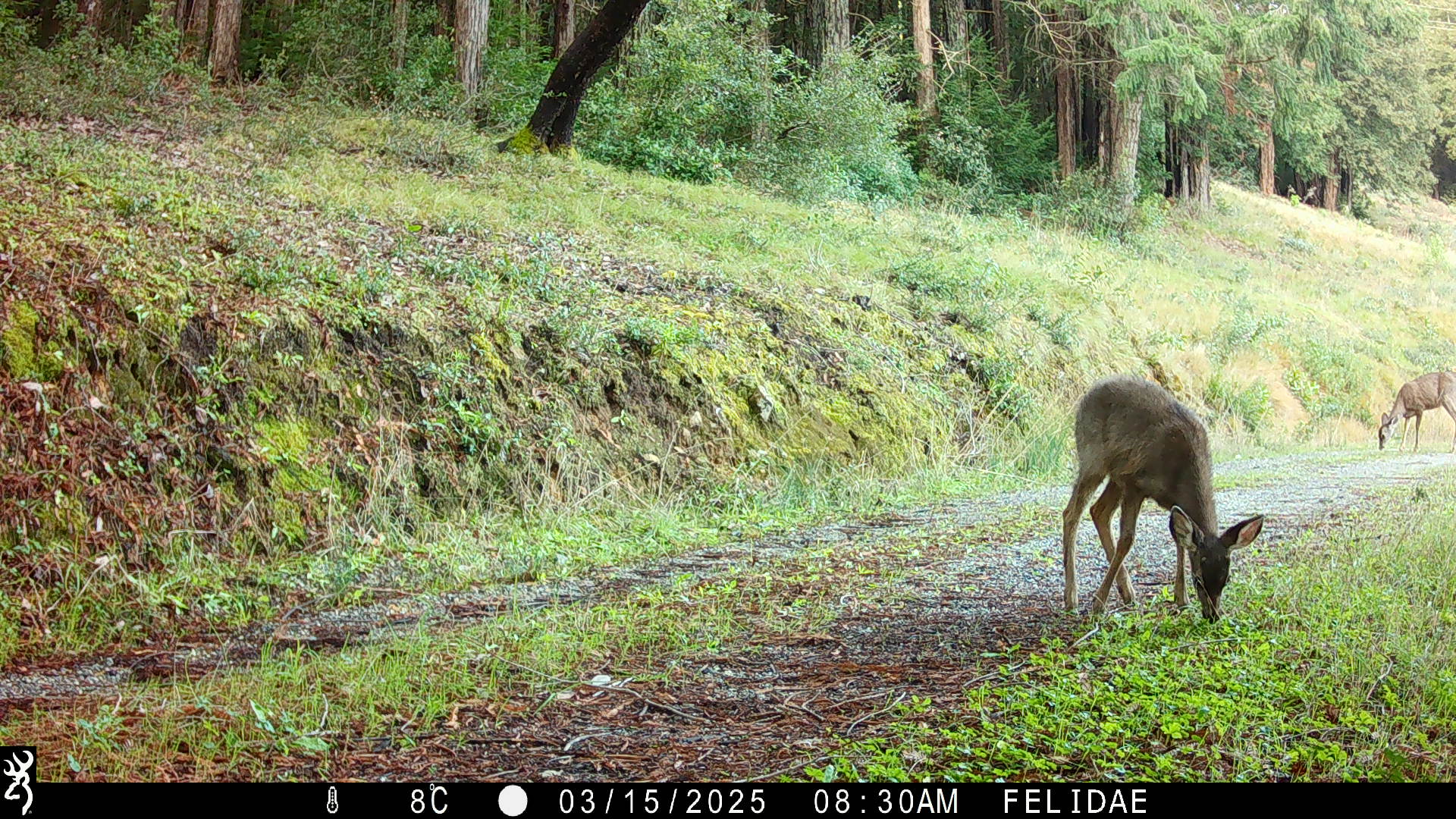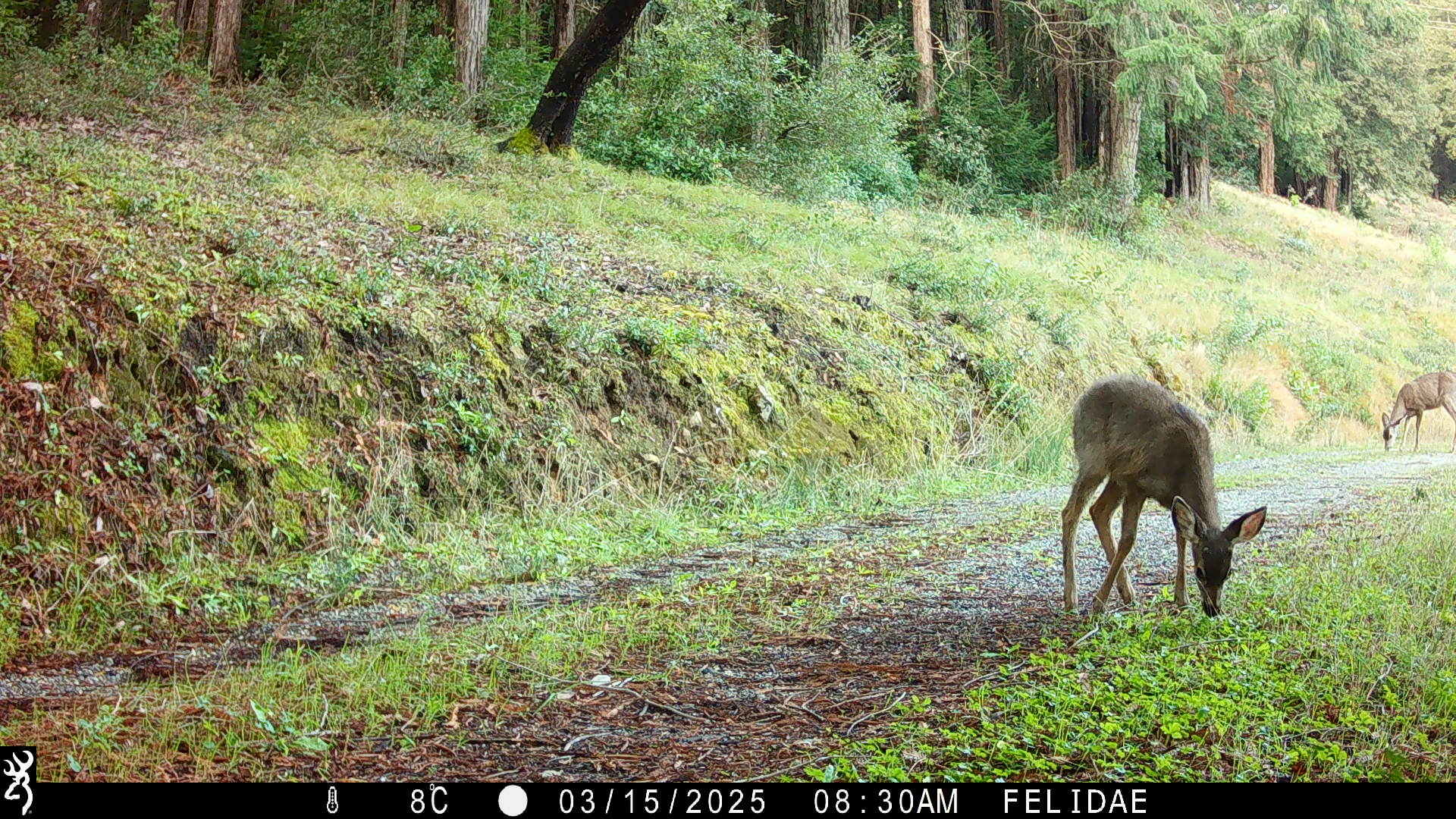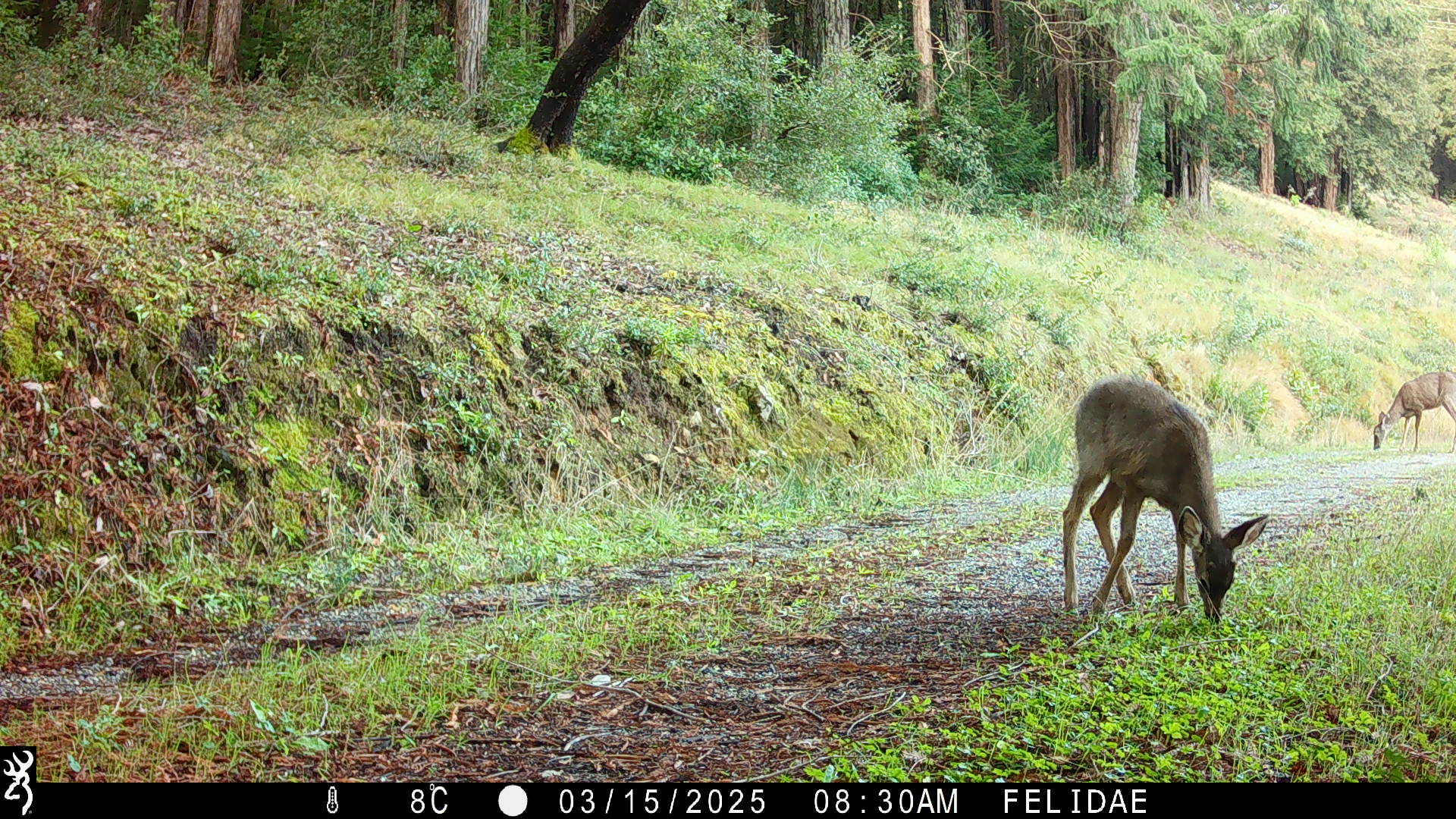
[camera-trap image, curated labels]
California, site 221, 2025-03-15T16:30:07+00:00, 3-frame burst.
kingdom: Animalia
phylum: Chordata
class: Mammalia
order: Artiodactyla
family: Cervidae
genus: Odocoileus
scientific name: Odocoileus hemionus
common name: mule deer